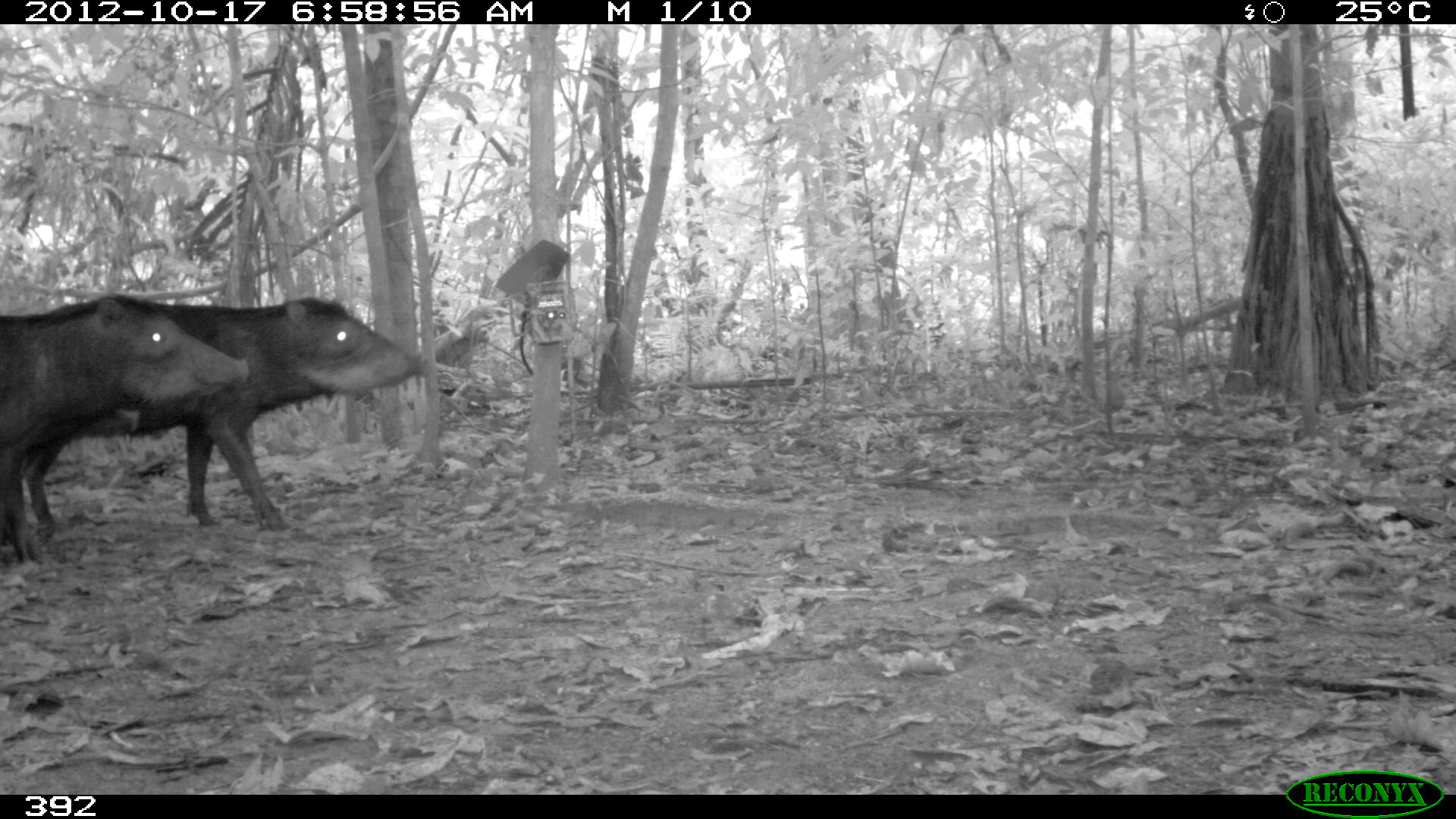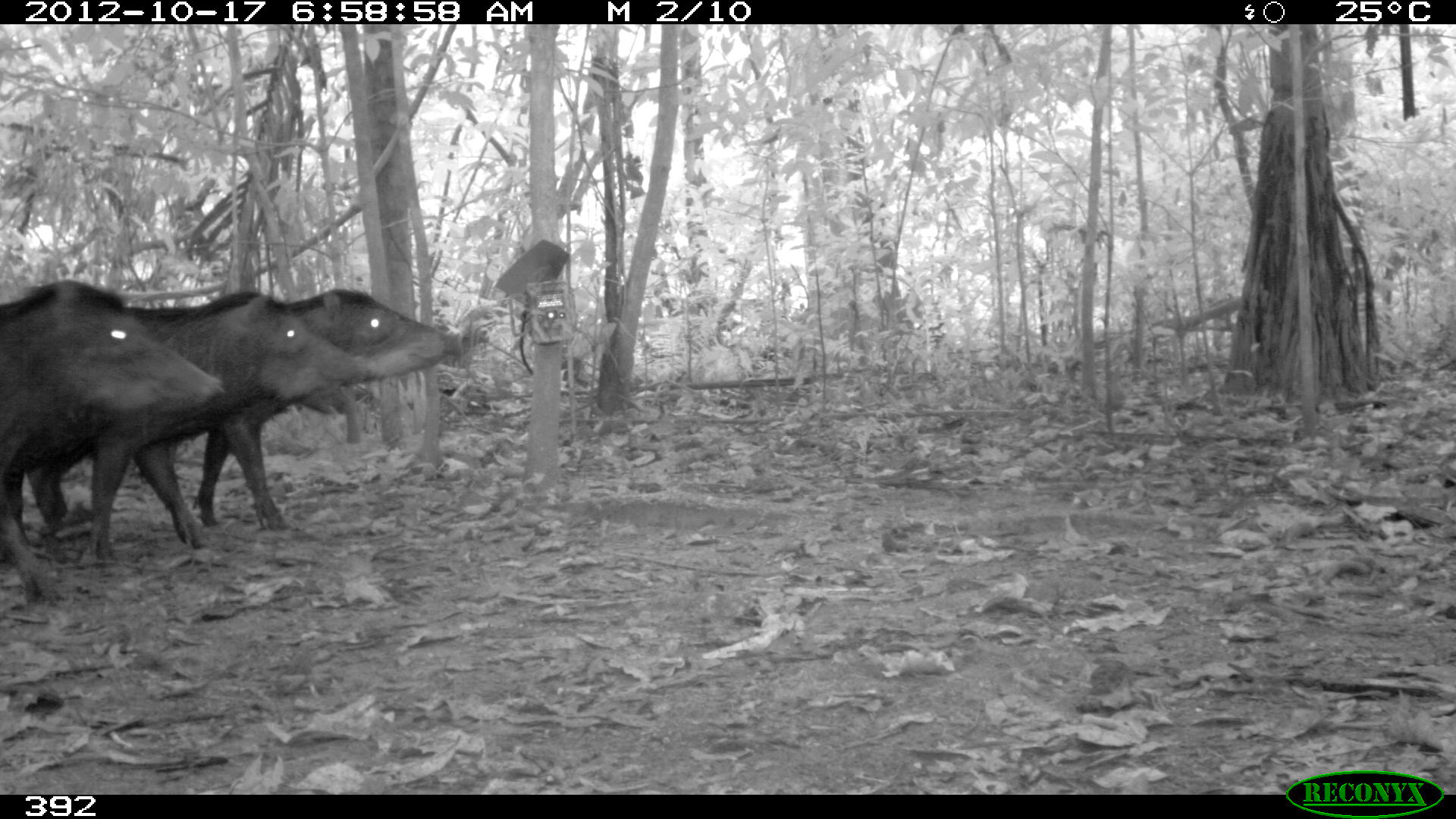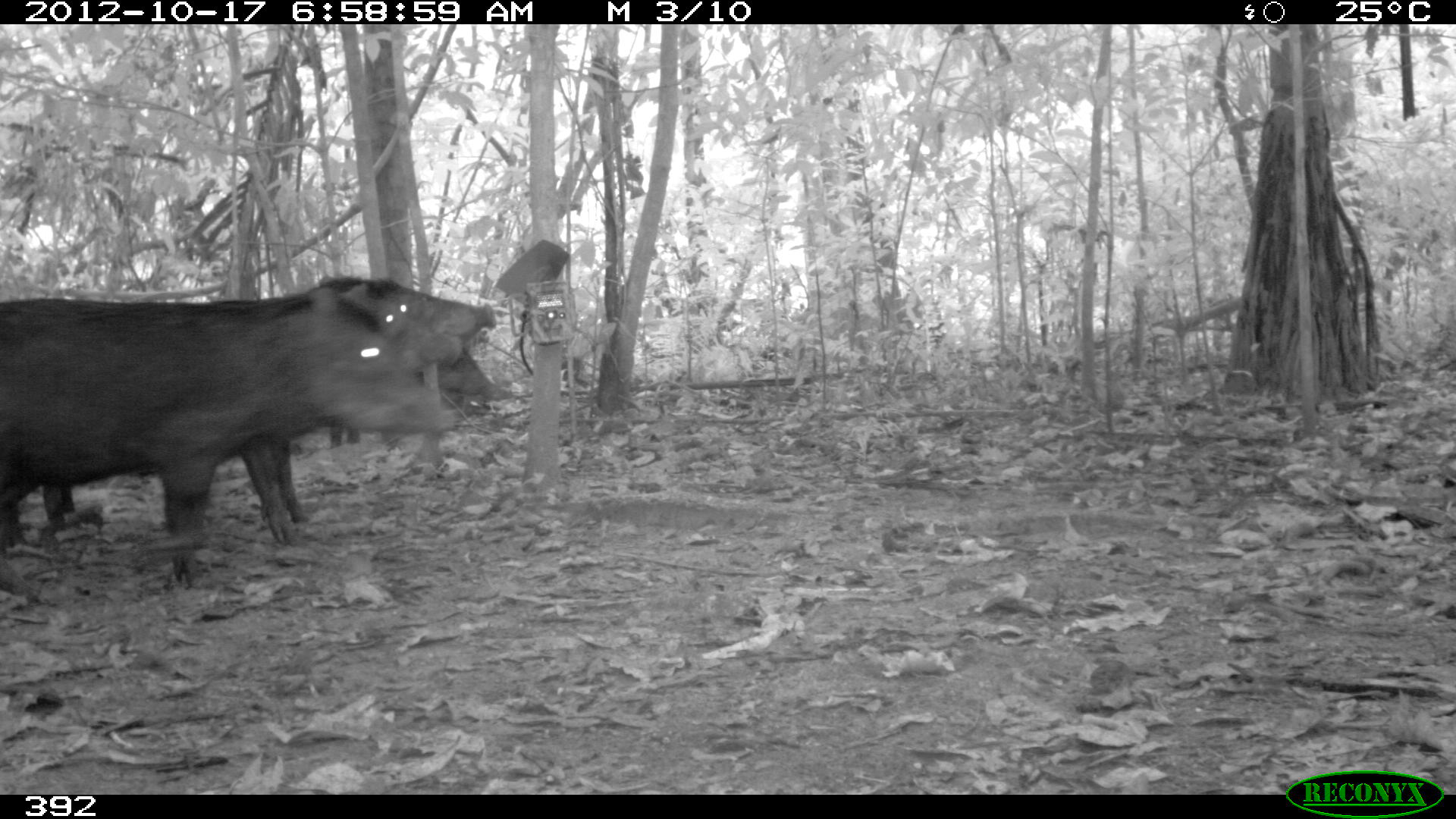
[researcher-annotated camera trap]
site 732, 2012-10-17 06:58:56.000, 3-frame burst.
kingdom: Animalia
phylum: Chordata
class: Mammalia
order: Artiodactyla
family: Tayassuidae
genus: Tayassu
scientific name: Tayassu pecari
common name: white-lipped peccary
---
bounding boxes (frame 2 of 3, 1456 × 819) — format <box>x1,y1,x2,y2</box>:
tayassu pecari: <box>22,286,458,530</box>; <box>0,287,371,551</box>; <box>1,277,225,605</box>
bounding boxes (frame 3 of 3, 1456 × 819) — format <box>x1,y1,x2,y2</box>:
tayassu pecari: <box>0,284,467,586</box>; <box>39,273,497,543</box>; <box>34,283,465,533</box>; <box>329,346,513,450</box>